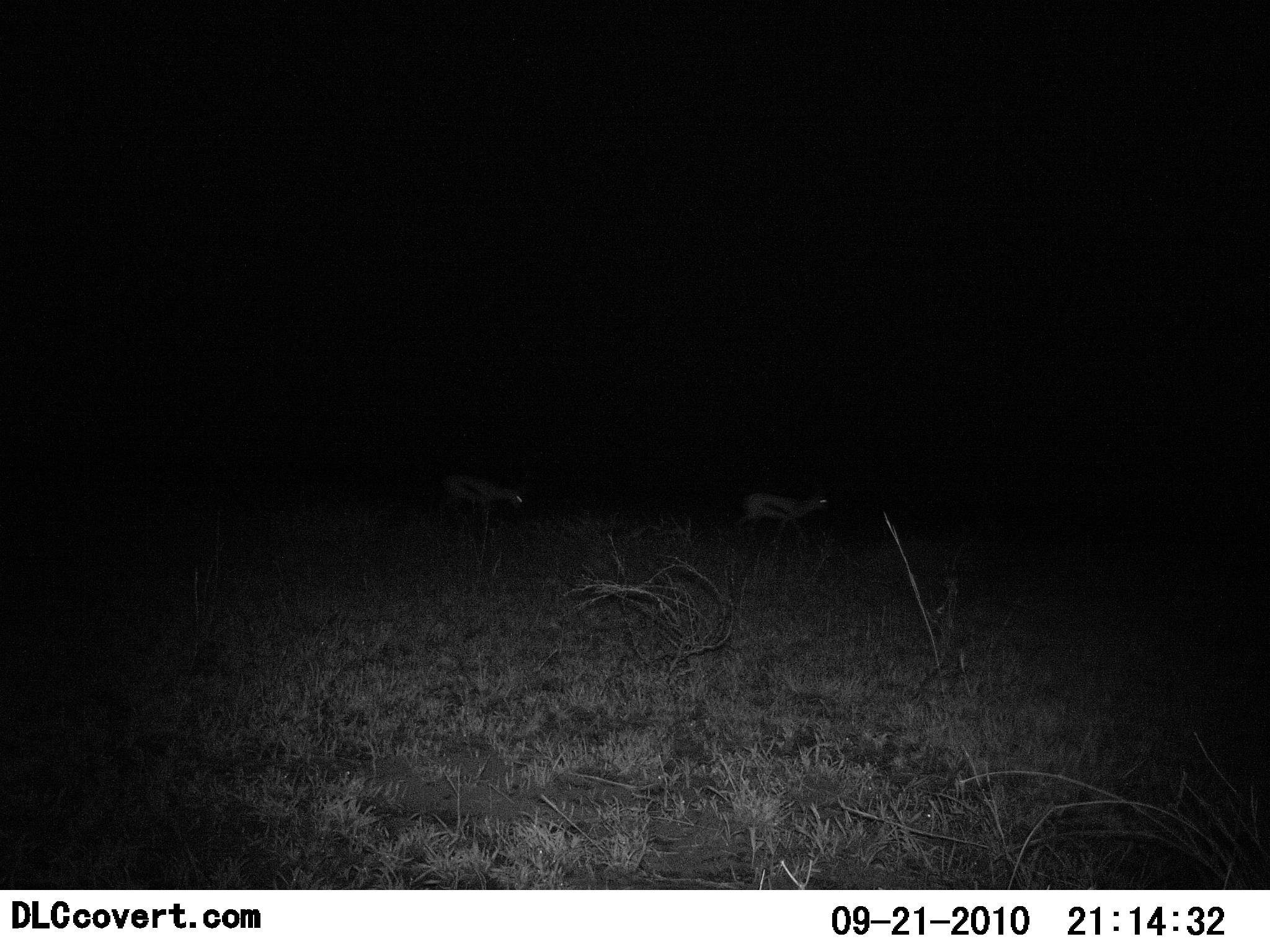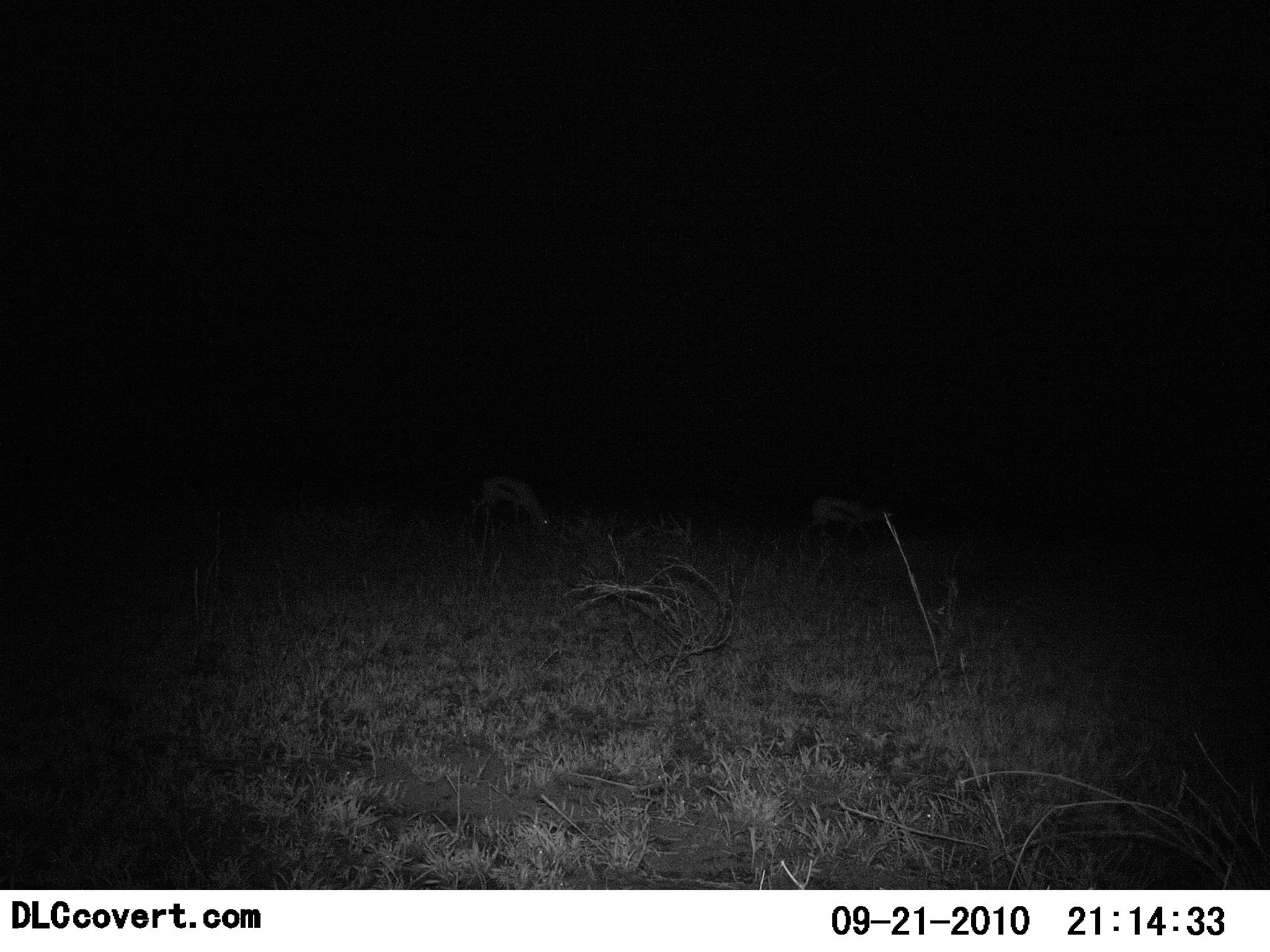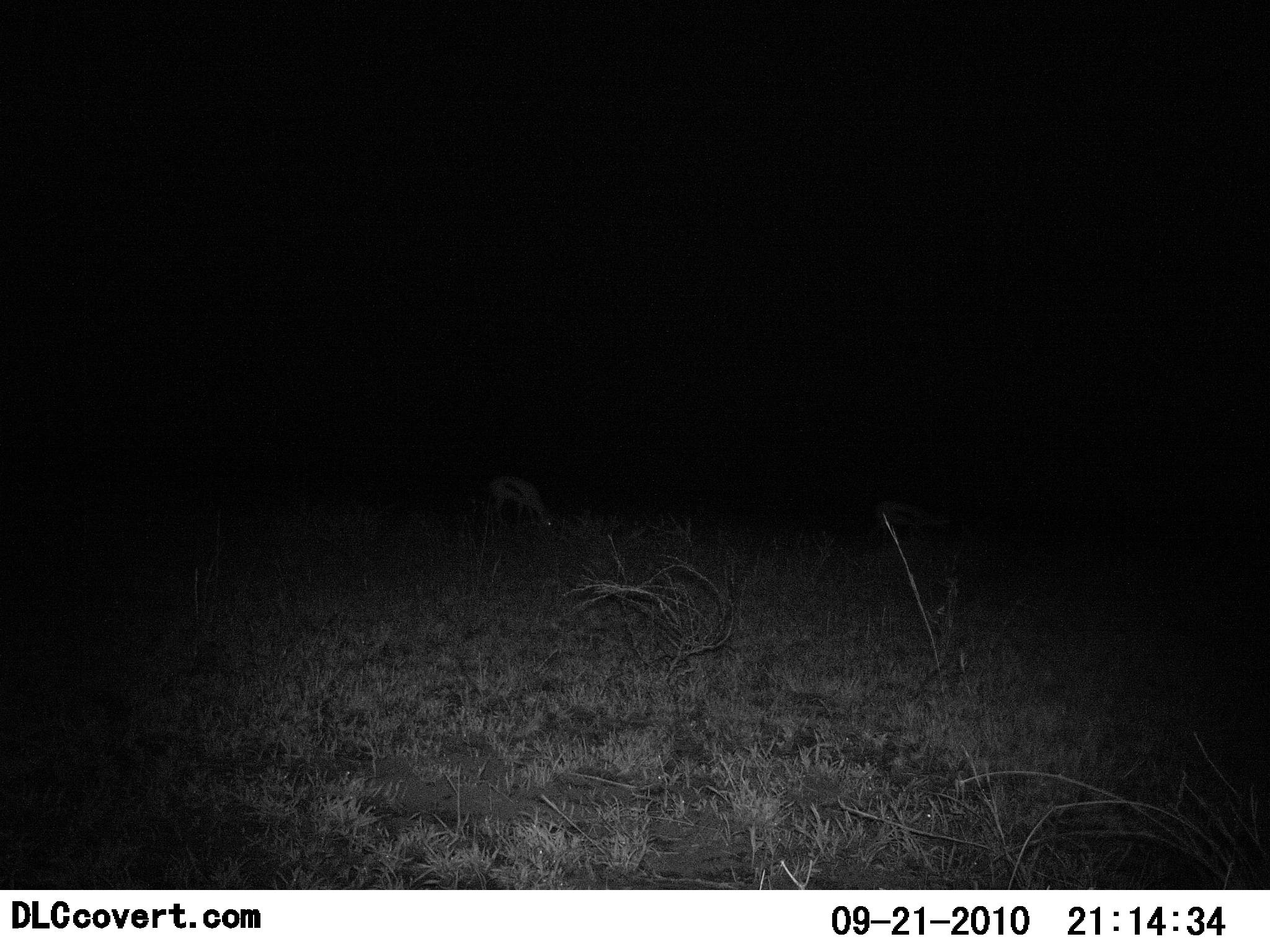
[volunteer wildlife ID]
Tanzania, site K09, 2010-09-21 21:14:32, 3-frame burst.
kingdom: Animalia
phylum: Chordata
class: Mammalia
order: Artiodactyla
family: Bovidae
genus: Eudorcas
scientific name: Eudorcas thomsonii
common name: thomson's gazelle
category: gazellethomsons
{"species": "gazellethomsons (thomson's gazelle) (Eudorcas thomsonii)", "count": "2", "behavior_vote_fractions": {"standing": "6%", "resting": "6%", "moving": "56%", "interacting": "0%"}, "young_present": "0%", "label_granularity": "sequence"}